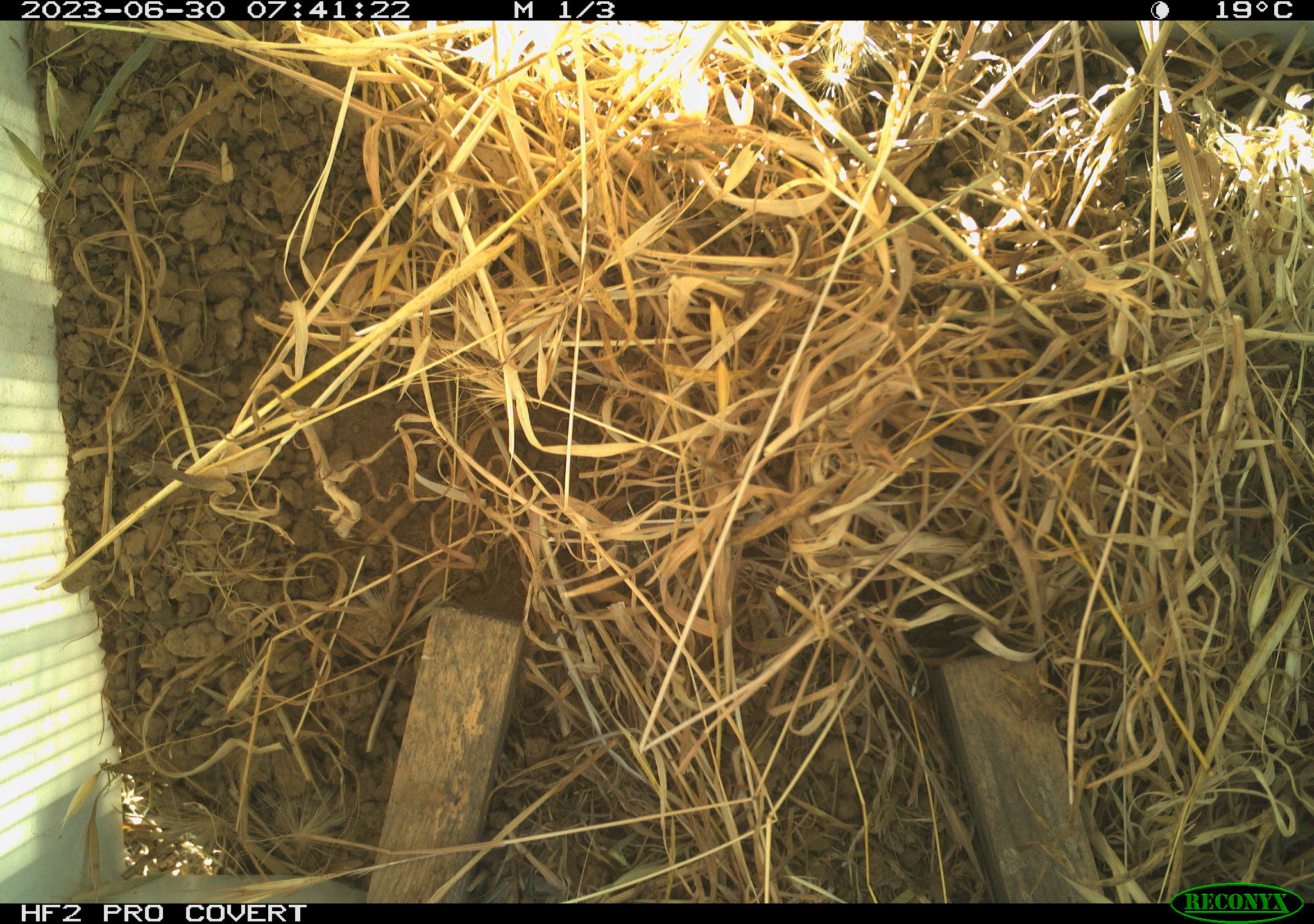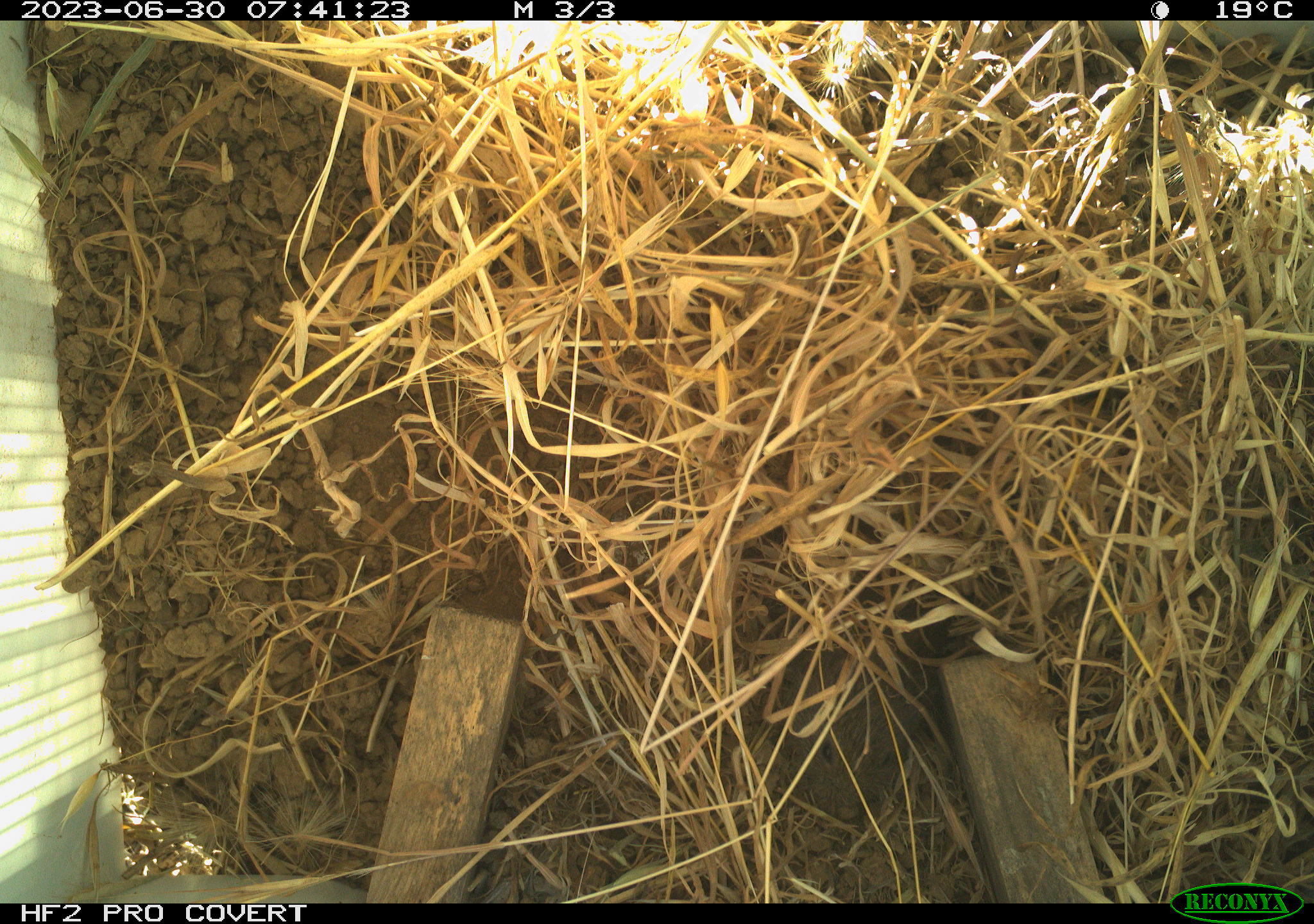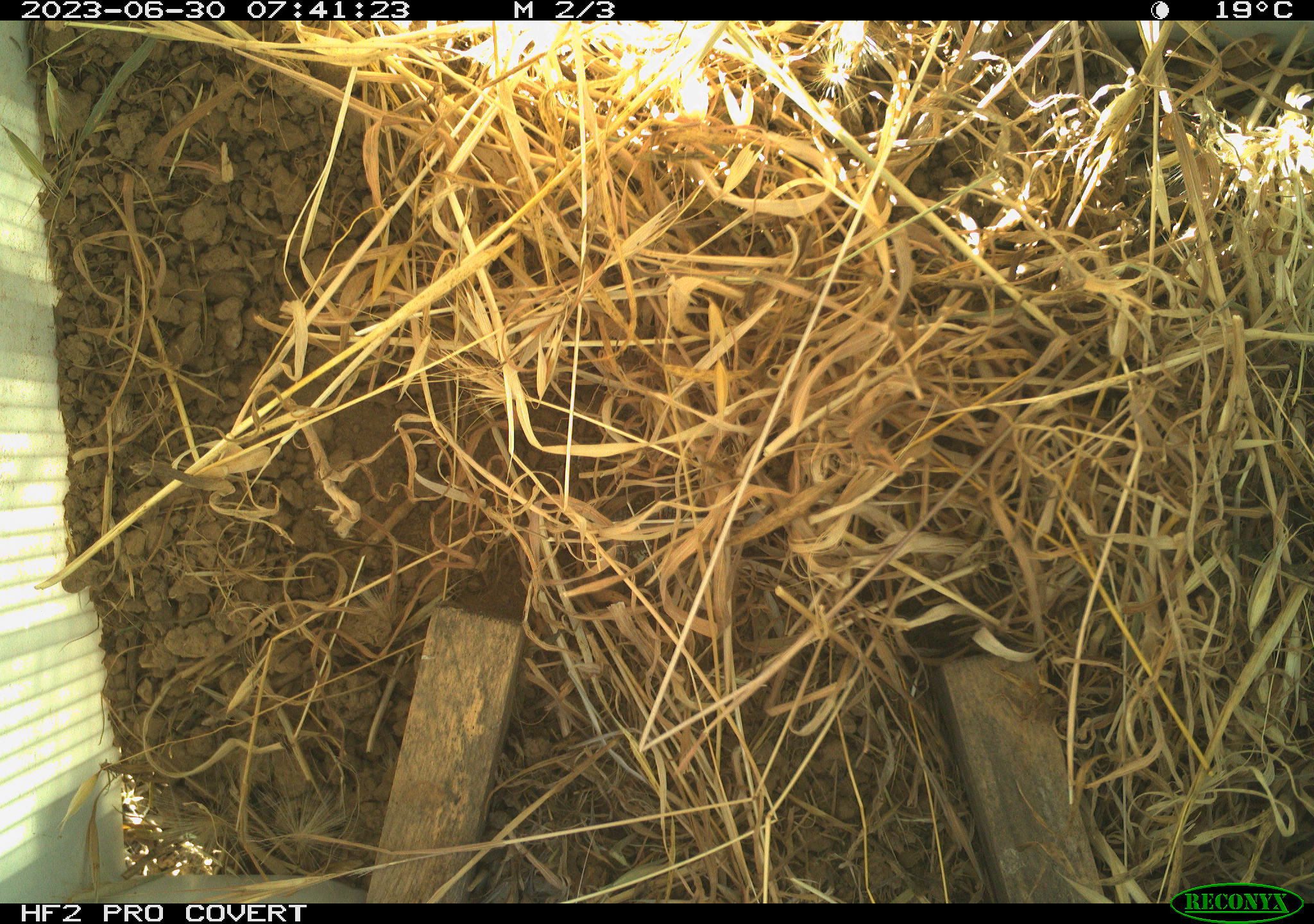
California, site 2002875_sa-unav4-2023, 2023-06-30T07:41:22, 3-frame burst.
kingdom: Animalia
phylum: Chordata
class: Mammalia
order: Rodentia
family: Cricetidae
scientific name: Arvicolinae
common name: voles, lemmings, and muskrats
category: arvicolinae subfamily